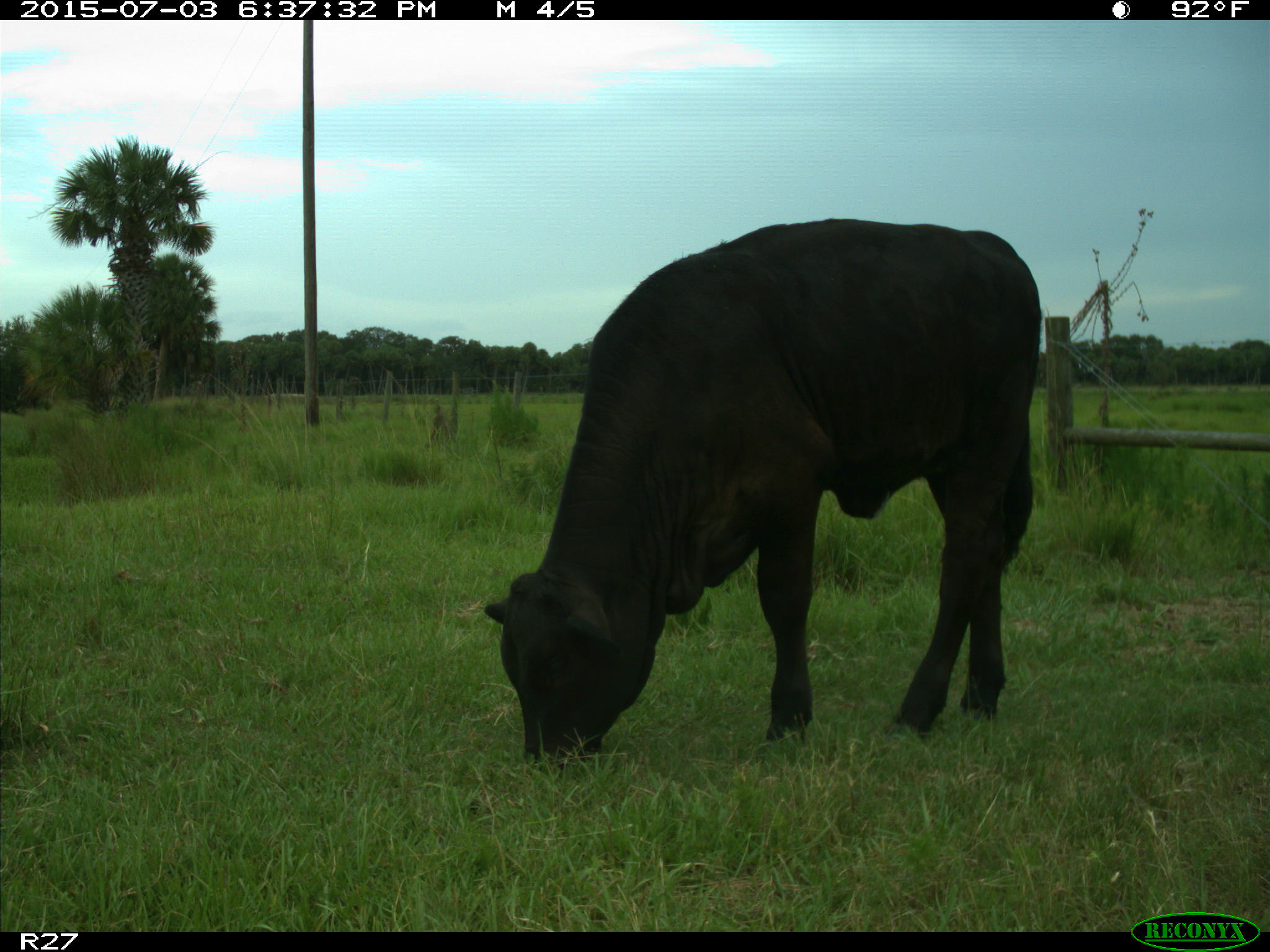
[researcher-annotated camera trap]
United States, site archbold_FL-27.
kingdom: Animalia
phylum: Chordata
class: Mammalia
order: Artiodactyla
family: Bovidae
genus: Bos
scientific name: Bos taurus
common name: domestic cow